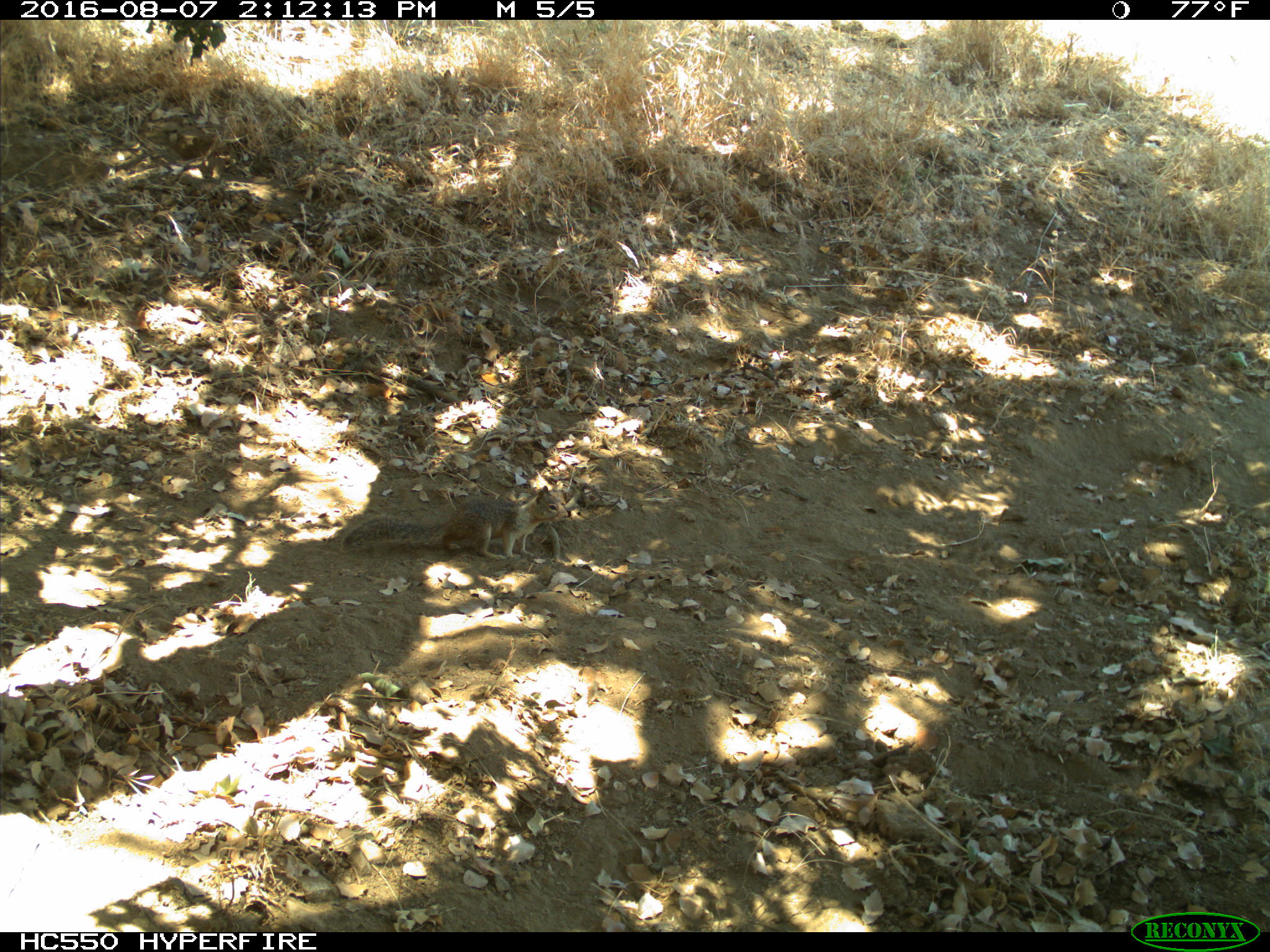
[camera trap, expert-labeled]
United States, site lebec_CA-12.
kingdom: Animalia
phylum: Chordata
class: Mammalia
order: Rodentia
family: Sciuridae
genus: Otospermophilus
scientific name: Otospermophilus beecheyi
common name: california ground squirrel